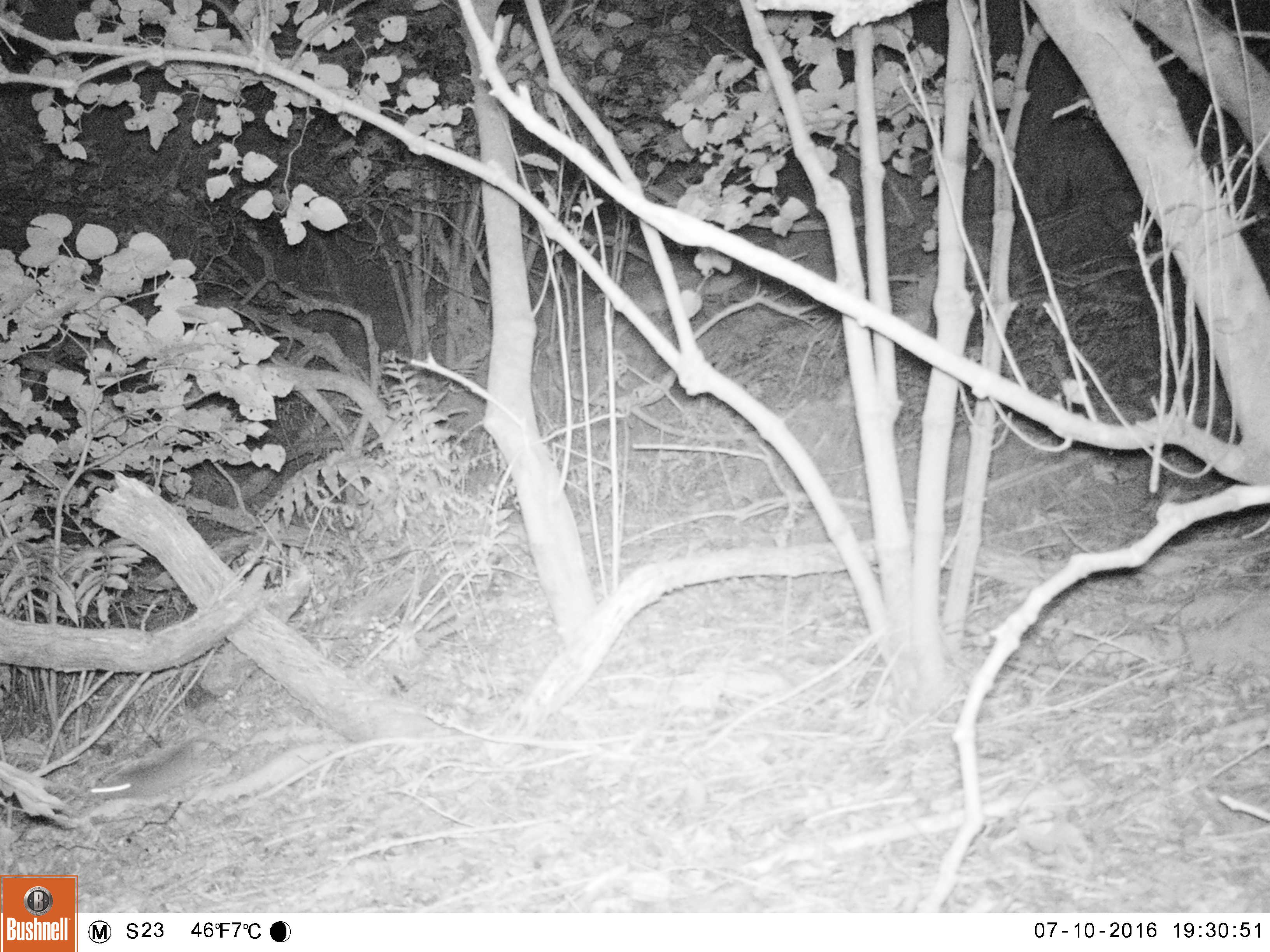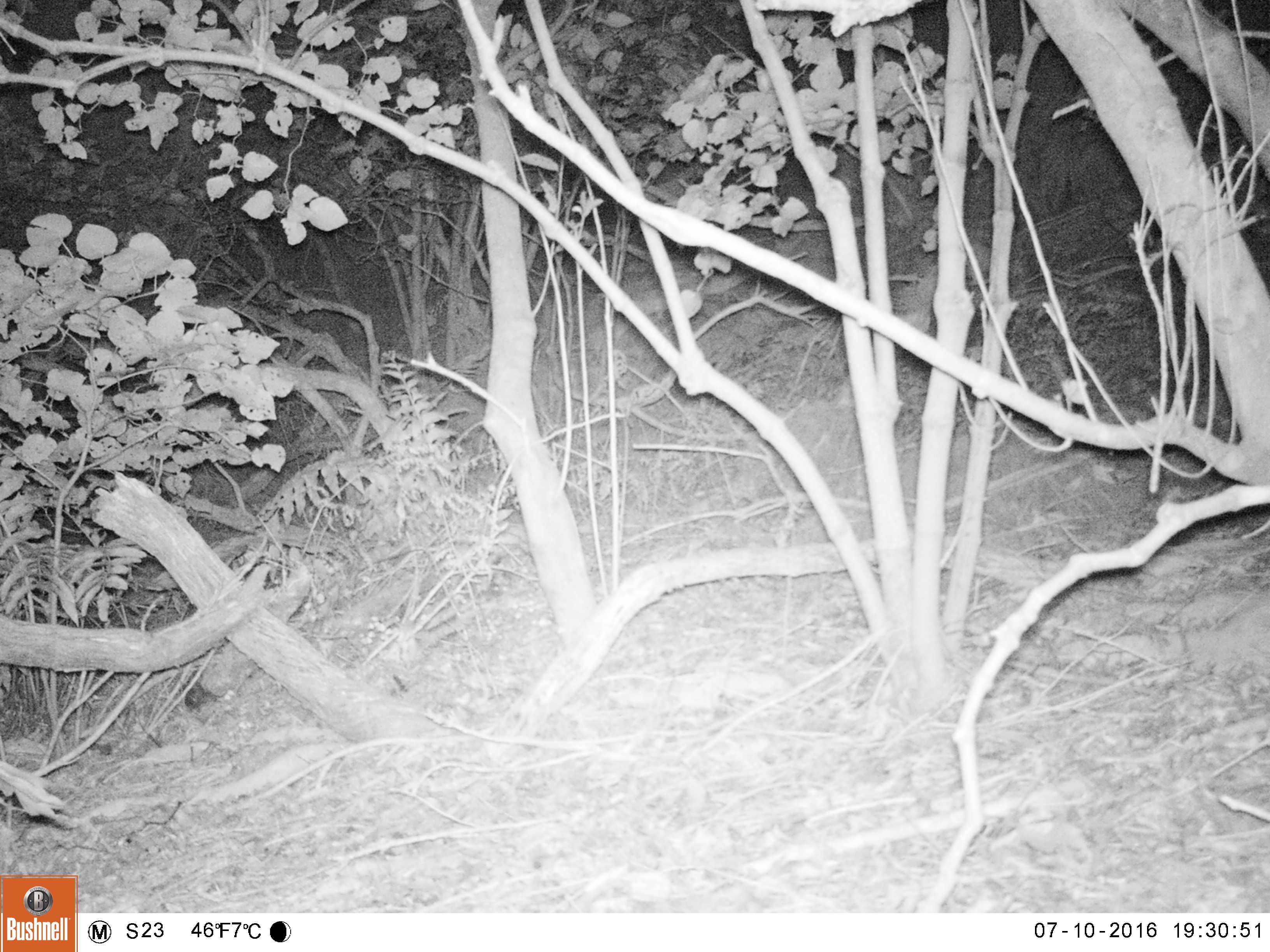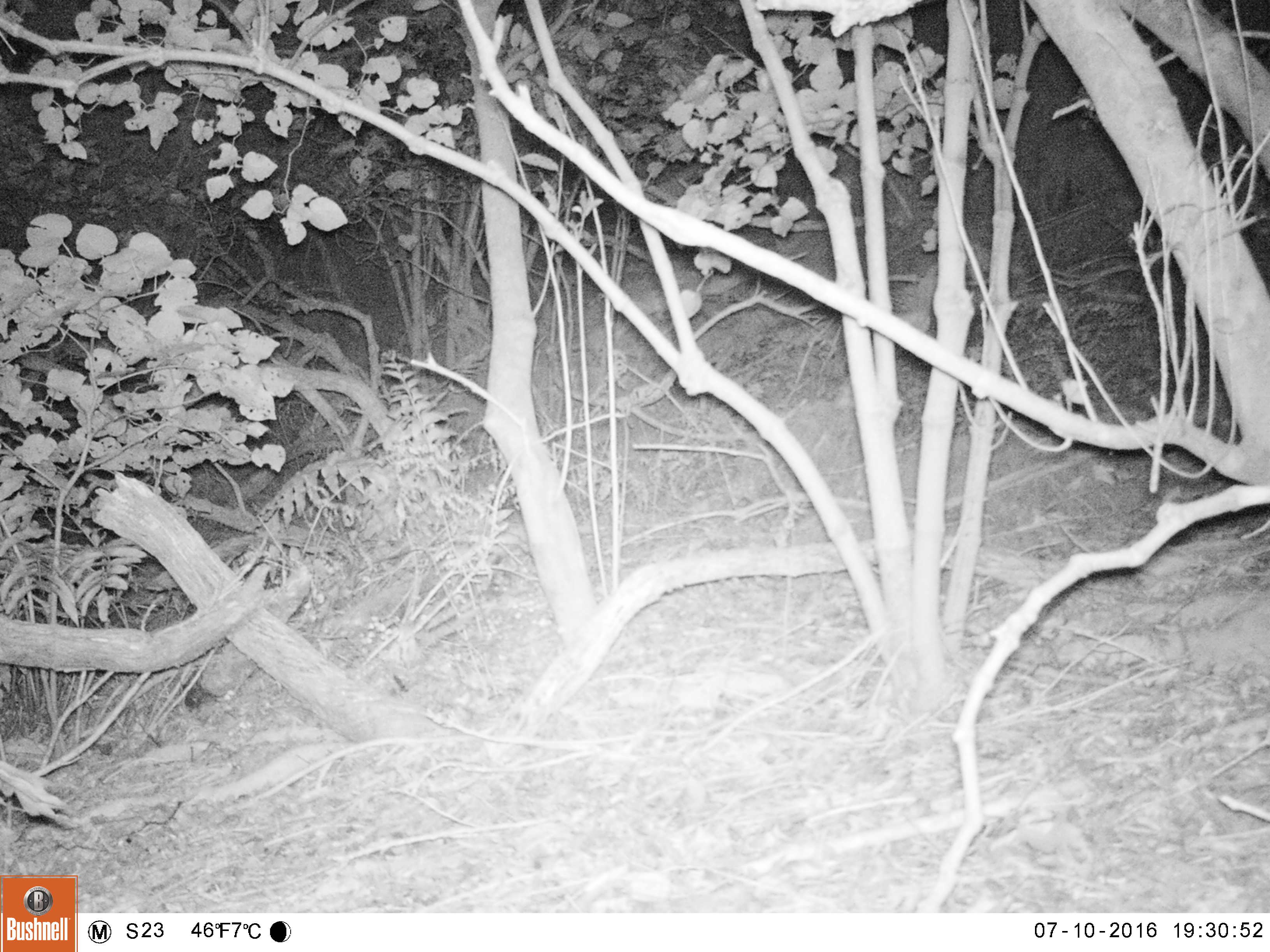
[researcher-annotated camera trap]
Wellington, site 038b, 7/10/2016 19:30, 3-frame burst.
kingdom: Animalia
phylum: Chordata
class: Mammalia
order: Rodentia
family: Muridae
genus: Rattus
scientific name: Rattus rattus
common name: ship rat